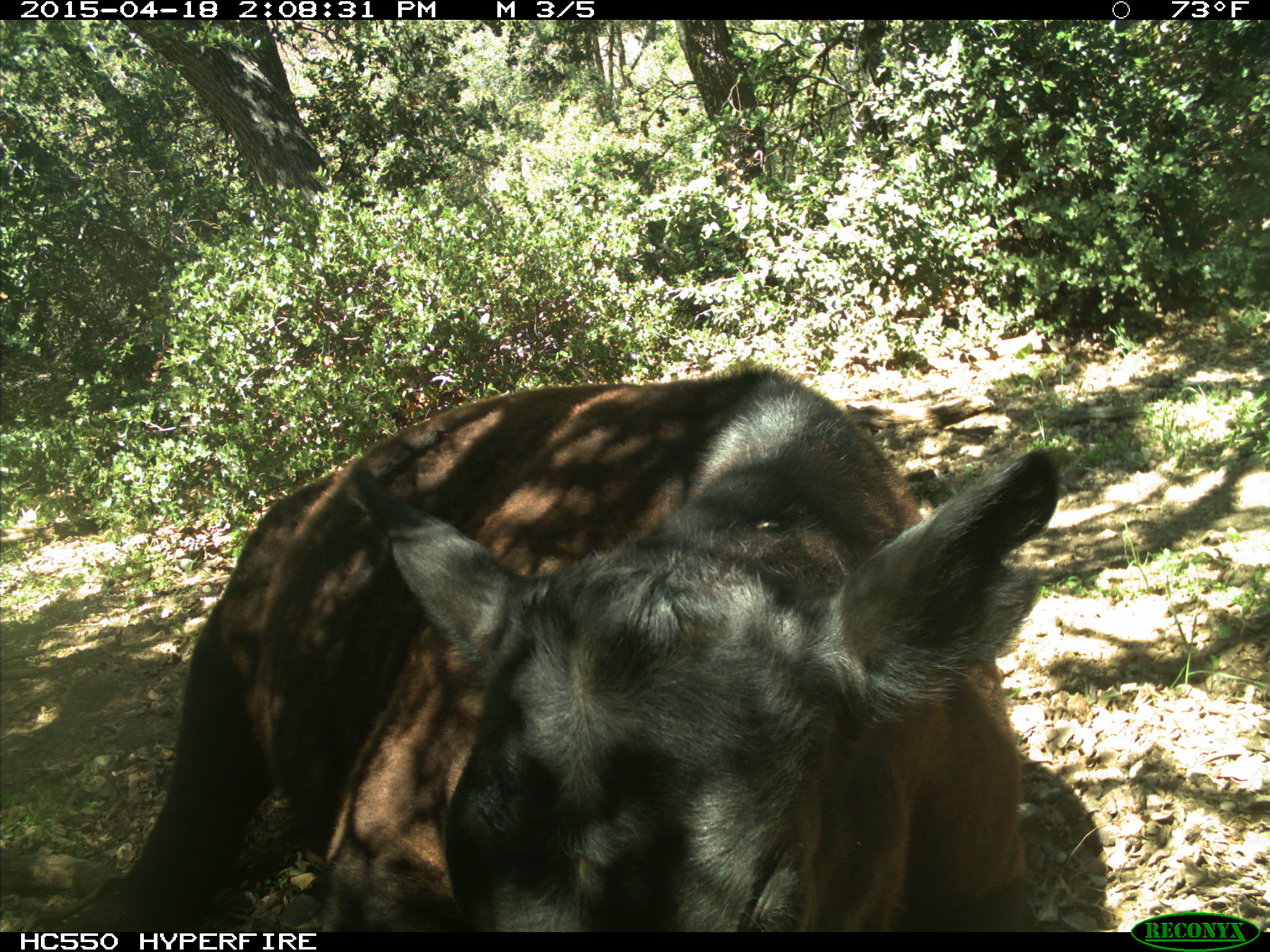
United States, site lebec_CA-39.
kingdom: Animalia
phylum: Chordata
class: Mammalia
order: Artiodactyla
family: Bovidae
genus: Bos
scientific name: Bos taurus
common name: domestic cow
Bos taurus (domestic cow).